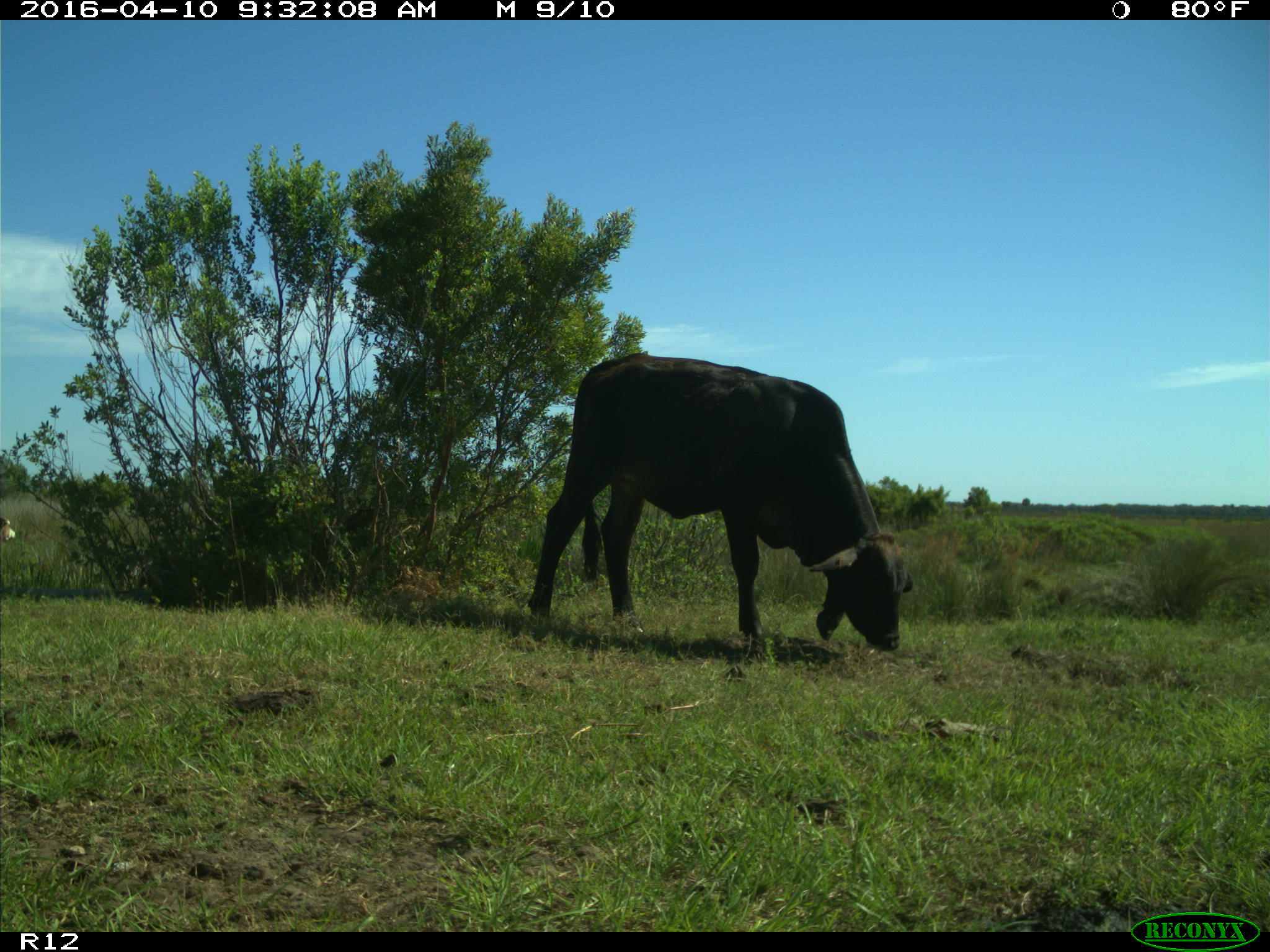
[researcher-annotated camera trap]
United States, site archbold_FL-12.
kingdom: Animalia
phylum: Chordata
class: Mammalia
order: Artiodactyla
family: Bovidae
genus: Bos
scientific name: Bos taurus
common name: domestic cow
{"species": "Bos taurus (domestic cow)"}